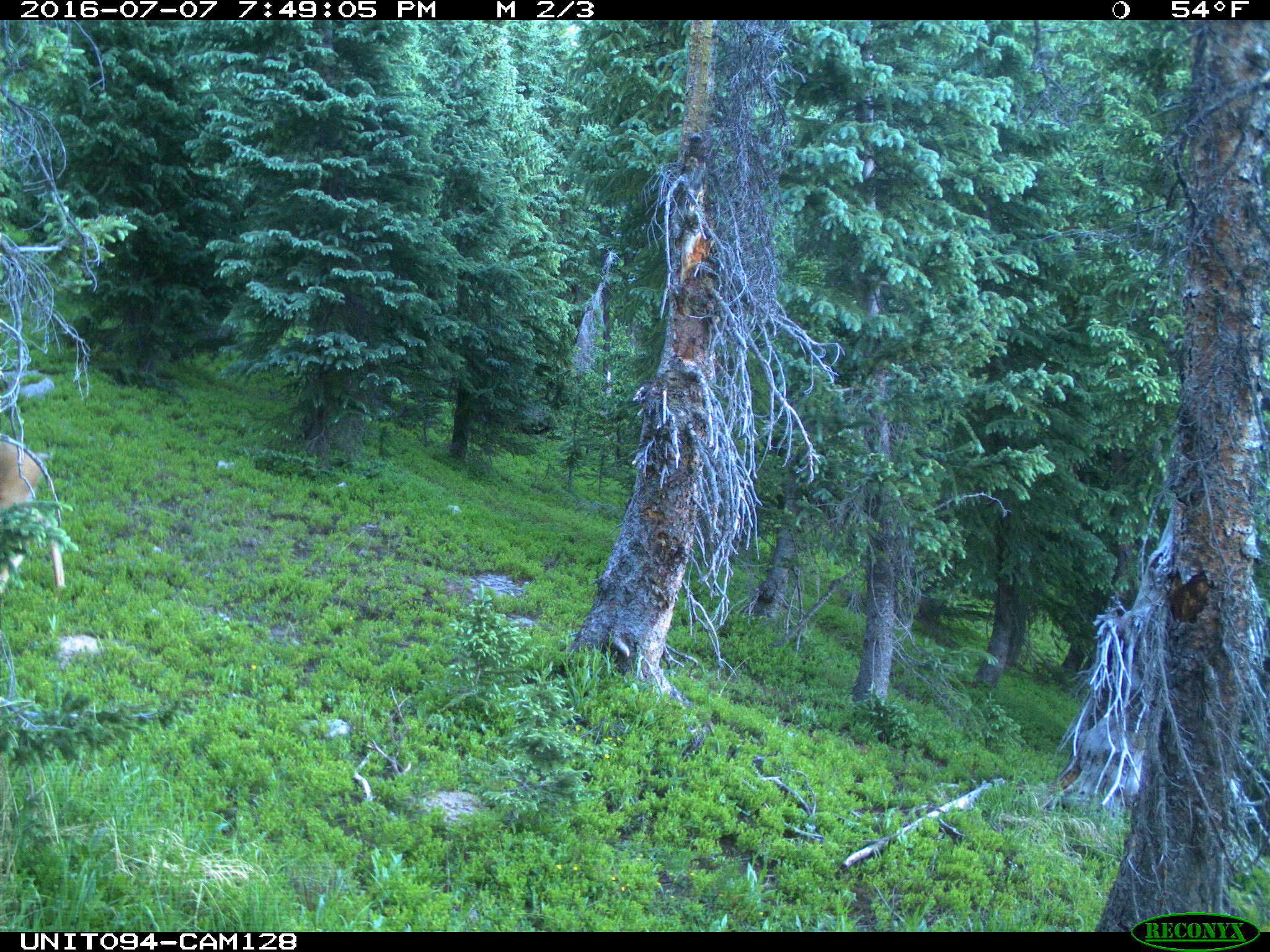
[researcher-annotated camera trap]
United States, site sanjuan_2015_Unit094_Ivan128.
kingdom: Animalia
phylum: Chordata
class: Mammalia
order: Artiodactyla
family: Cervidae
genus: Odocoileus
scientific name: Odocoileus hemionus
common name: mule deer